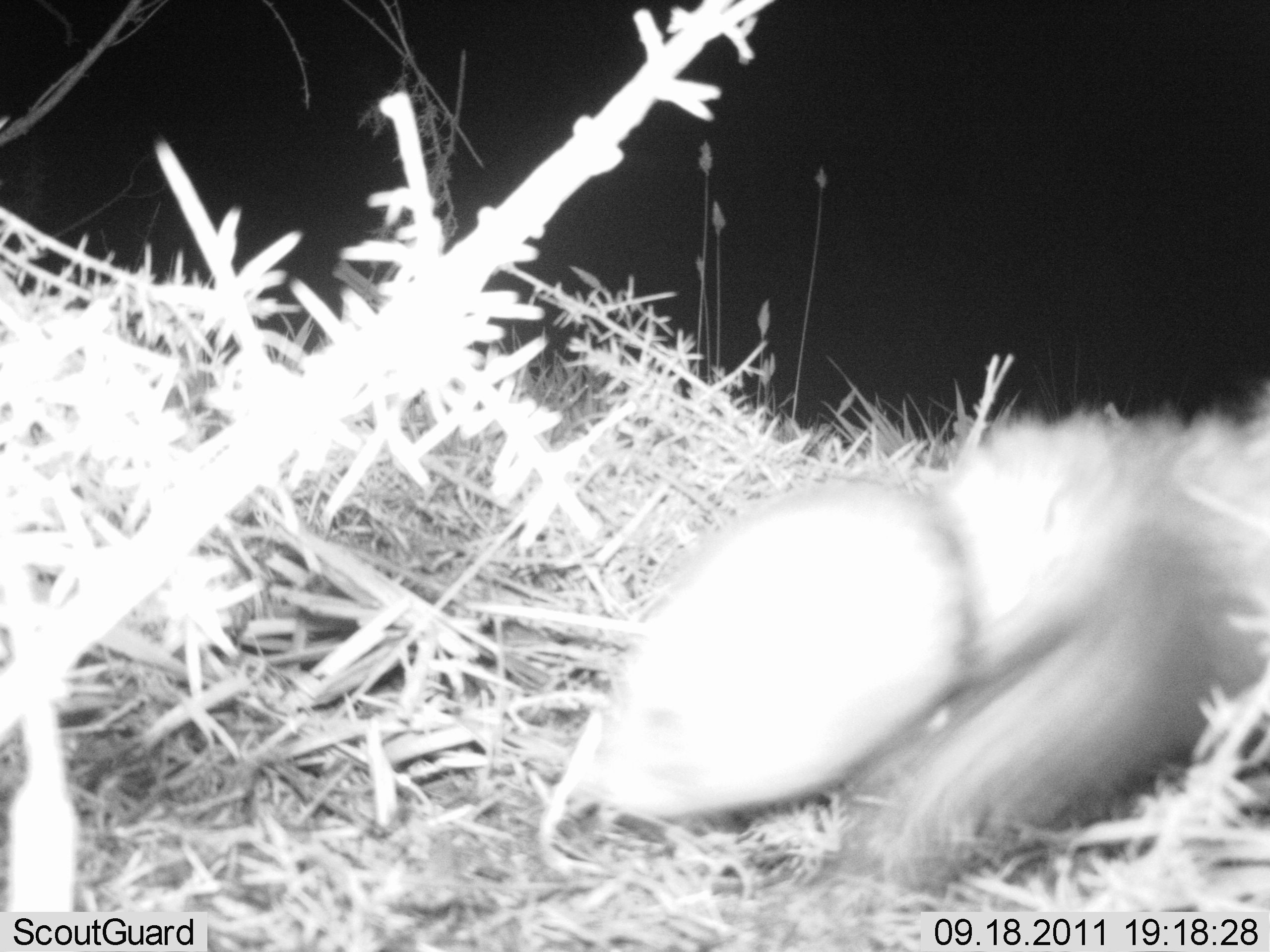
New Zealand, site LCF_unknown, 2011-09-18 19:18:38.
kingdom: Animalia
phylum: Chordata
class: Mammalia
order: Carnivora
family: Mustelidae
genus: Mustela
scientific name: Mustela furo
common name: ferret